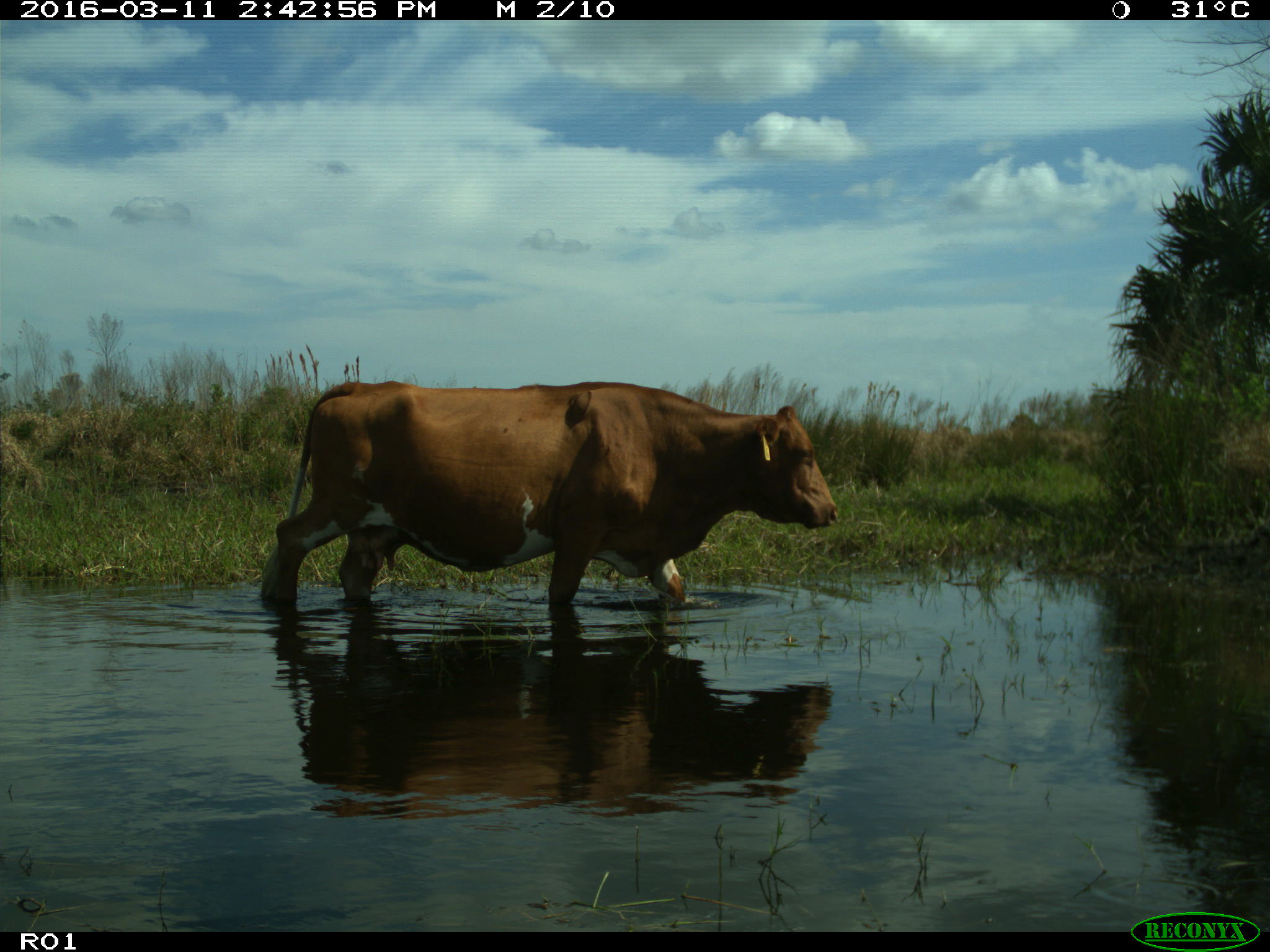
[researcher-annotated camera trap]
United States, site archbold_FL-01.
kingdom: Animalia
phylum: Chordata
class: Mammalia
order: Artiodactyla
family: Bovidae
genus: Bos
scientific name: Bos taurus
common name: domestic cow